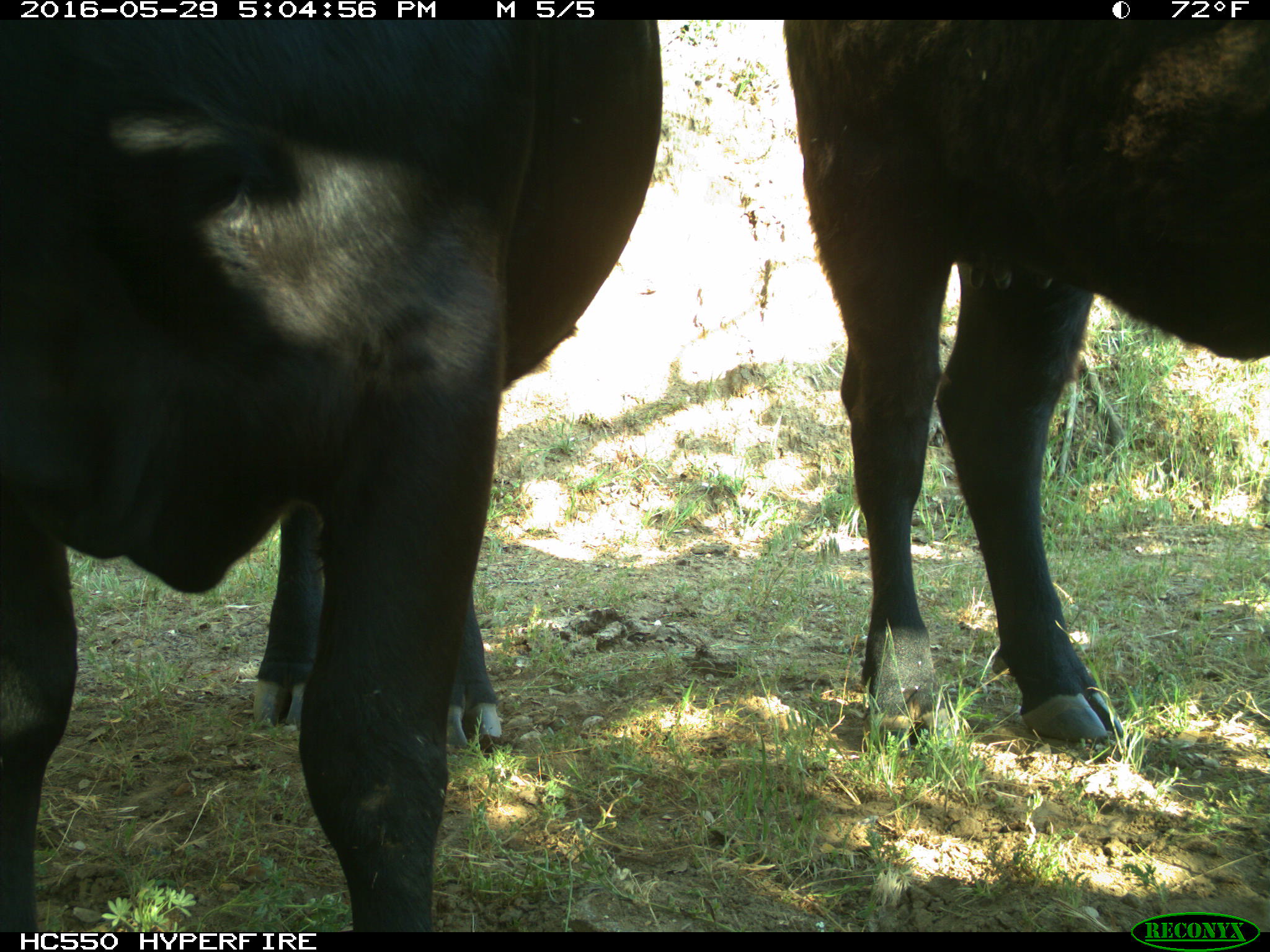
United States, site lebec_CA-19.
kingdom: Animalia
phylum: Chordata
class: Mammalia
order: Artiodactyla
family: Bovidae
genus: Bos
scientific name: Bos taurus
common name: domestic cow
Bos taurus (domestic cow).